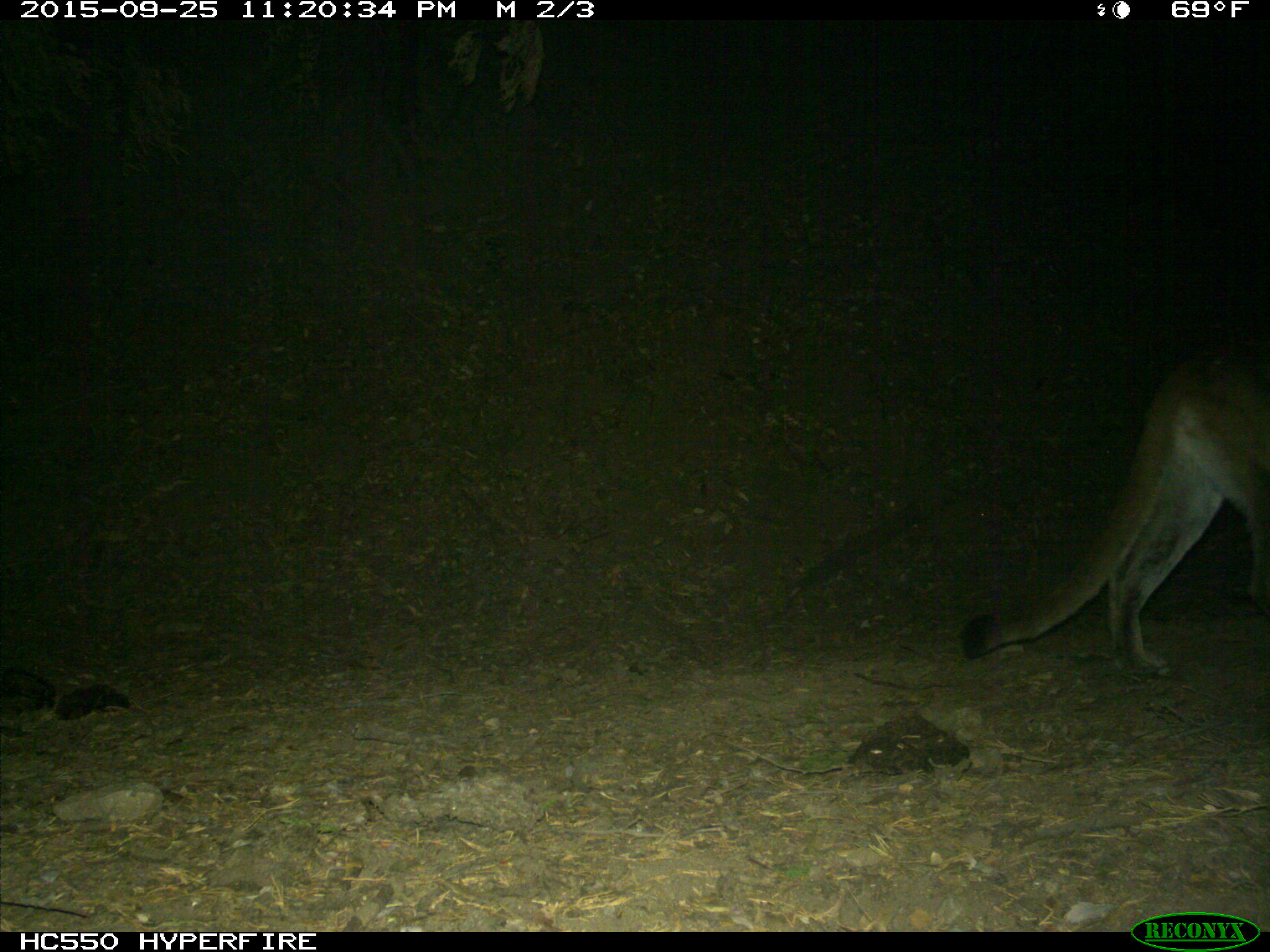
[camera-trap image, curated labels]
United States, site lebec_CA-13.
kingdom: Animalia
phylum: Chordata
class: Mammalia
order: Carnivora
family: Felidae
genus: Puma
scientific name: Puma concolor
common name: mountain lion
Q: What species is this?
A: Puma concolor (mountain lion).